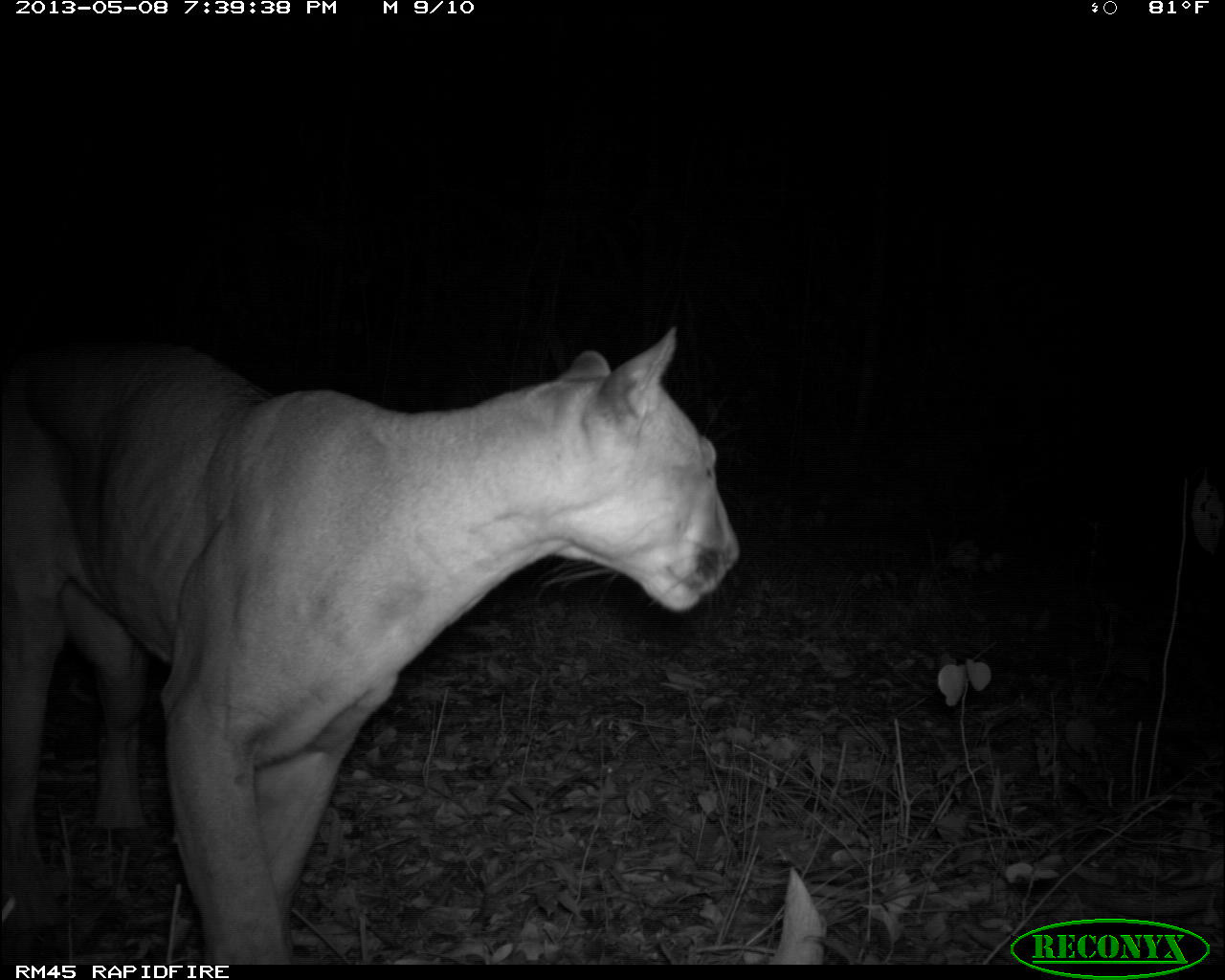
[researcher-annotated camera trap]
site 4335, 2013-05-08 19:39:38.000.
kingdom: Animalia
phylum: Chordata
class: Mammalia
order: Carnivora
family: Felidae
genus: Puma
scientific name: Puma concolor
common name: mountain lion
Puma concolor (mountain lion), count 1, sex male.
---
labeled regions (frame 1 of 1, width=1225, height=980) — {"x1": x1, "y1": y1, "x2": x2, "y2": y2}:
puma concolor: {"x1": 0, "y1": 327, "x2": 737, "y2": 964}